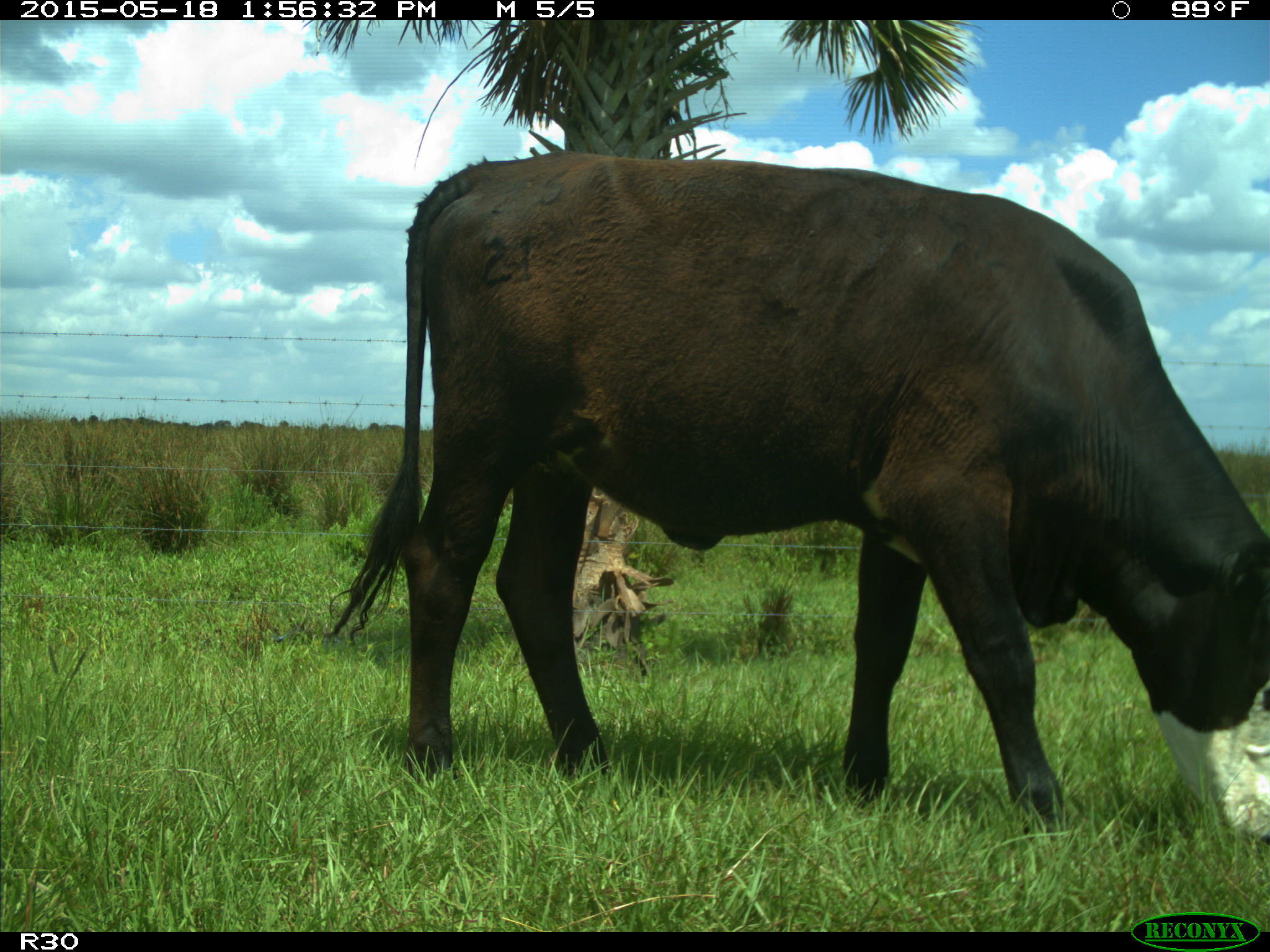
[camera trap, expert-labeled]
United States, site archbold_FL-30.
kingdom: Animalia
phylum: Chordata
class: Mammalia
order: Artiodactyla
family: Bovidae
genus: Bos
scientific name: Bos taurus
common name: domestic cow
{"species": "Bos taurus (domestic cow)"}